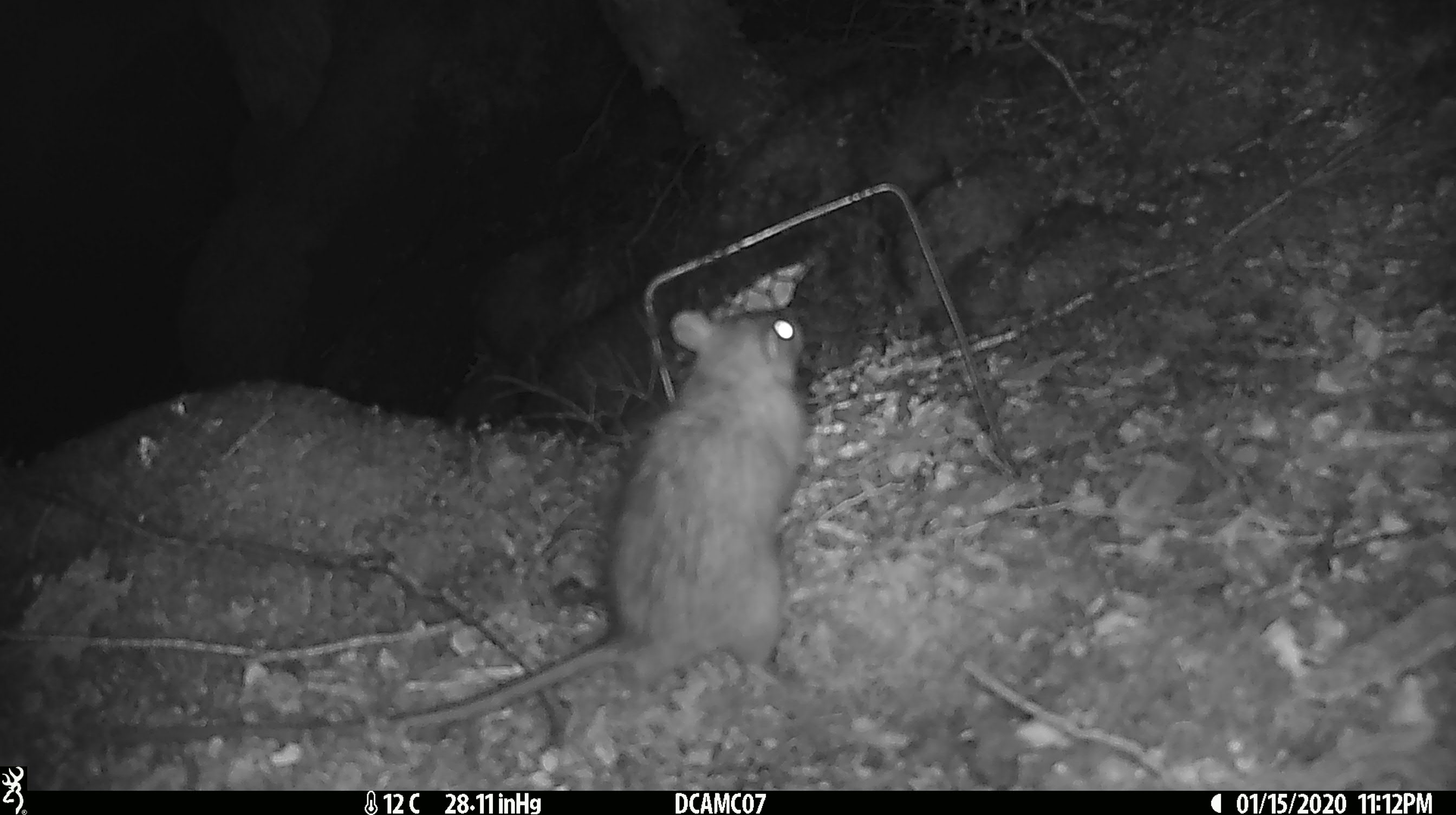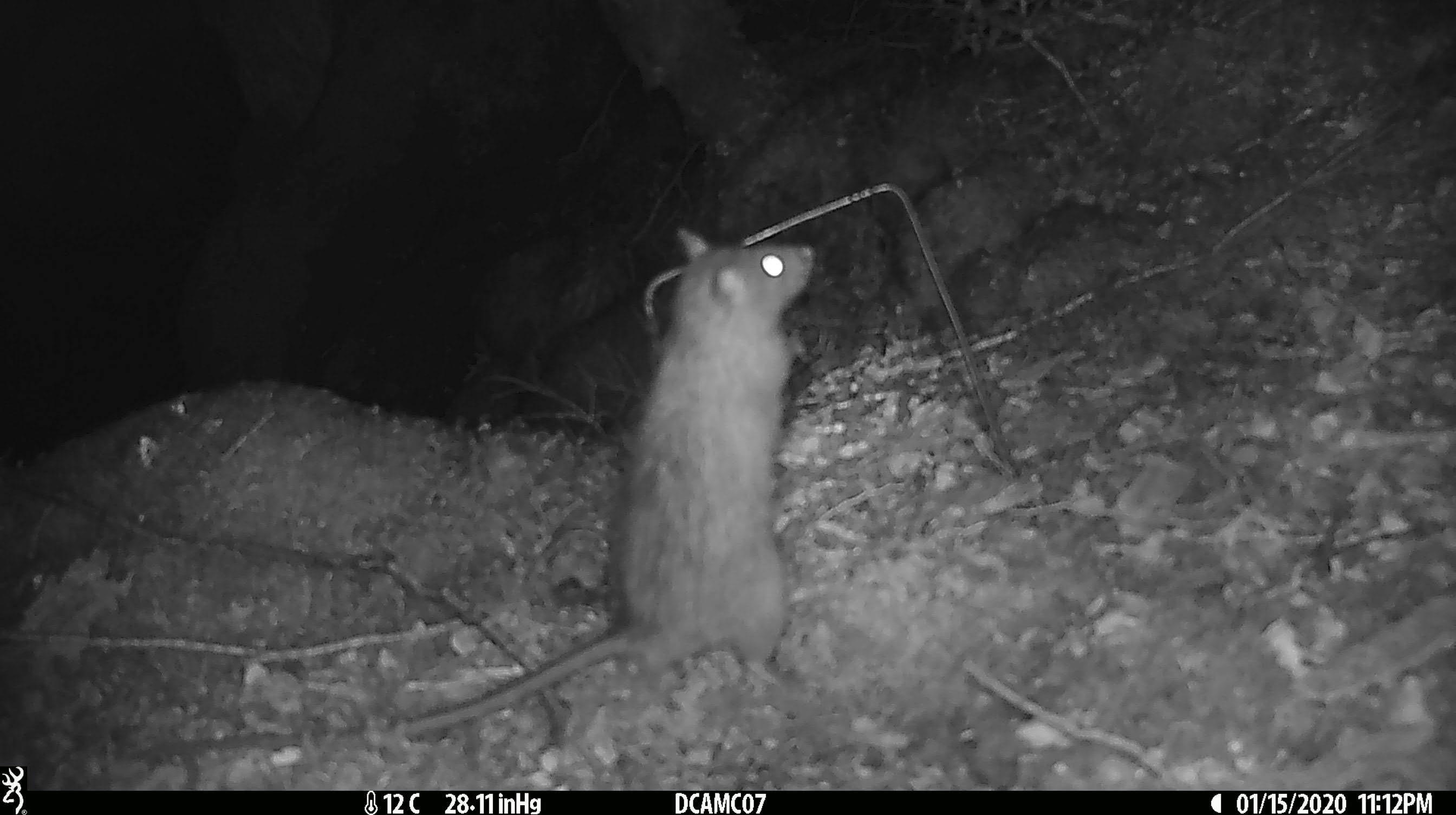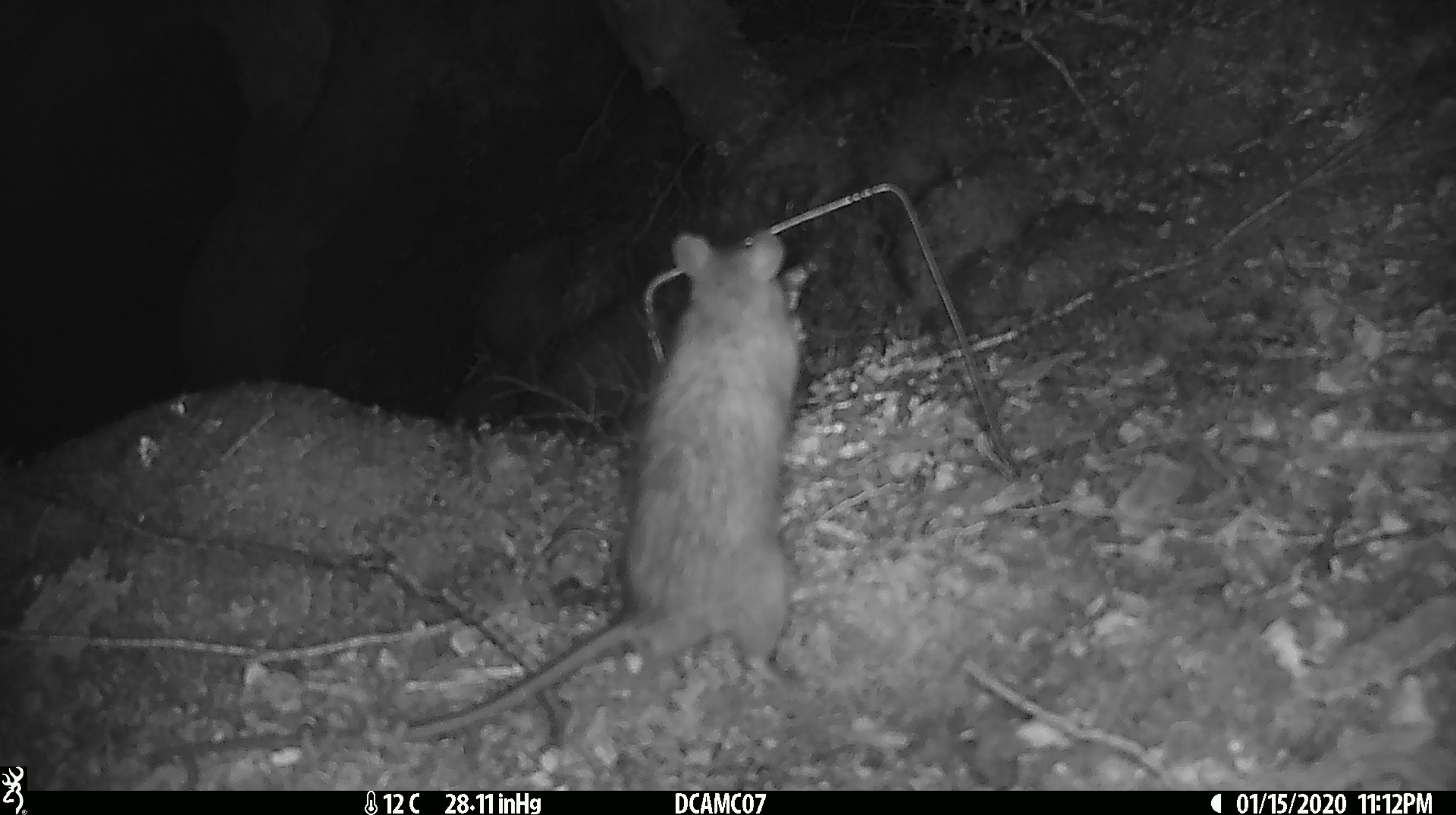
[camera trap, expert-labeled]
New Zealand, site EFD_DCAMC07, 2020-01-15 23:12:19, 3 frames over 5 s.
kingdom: Animalia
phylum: Chordata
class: Mammalia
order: Rodentia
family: Muridae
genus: Rattus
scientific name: Rattus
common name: rat